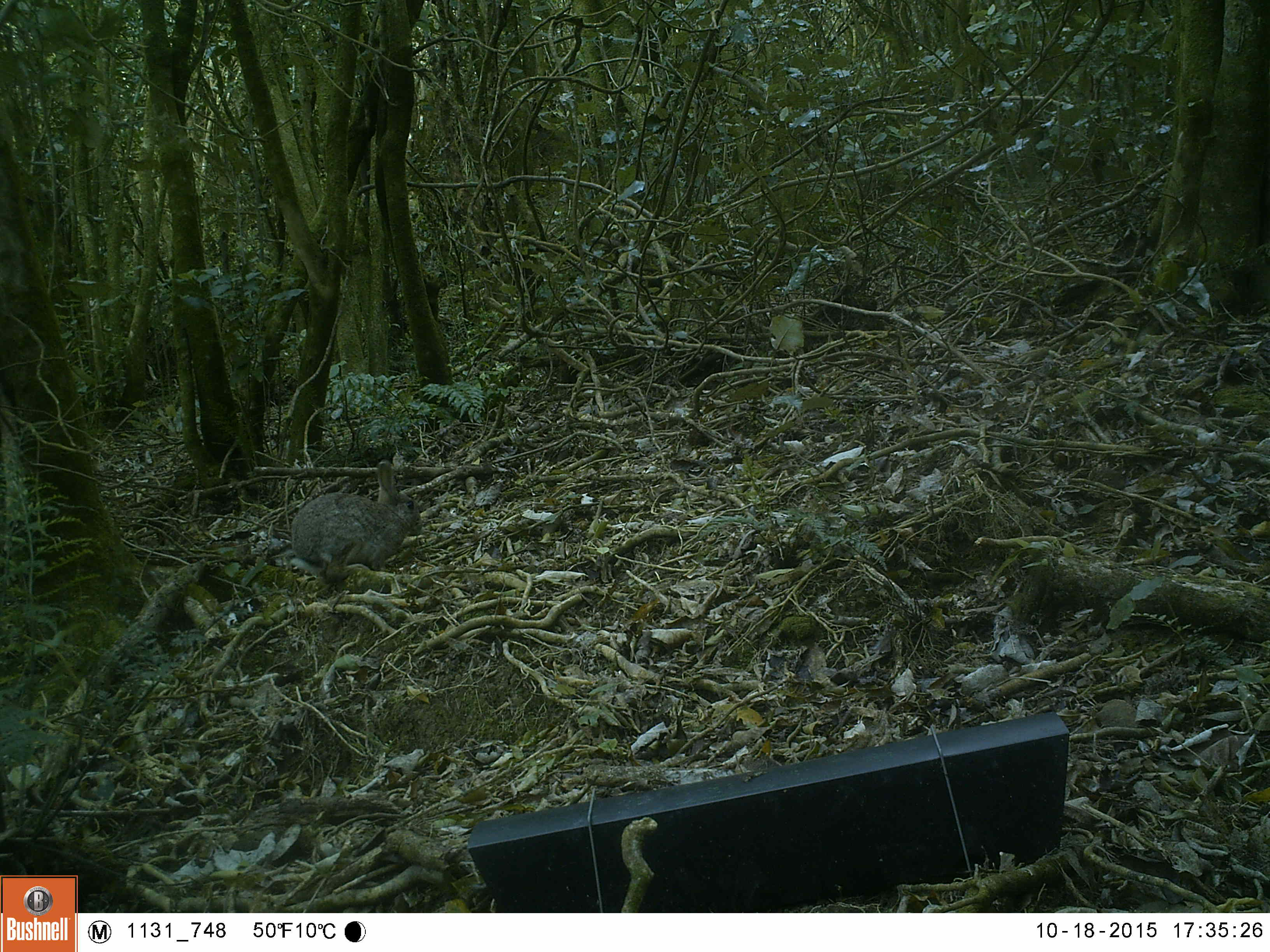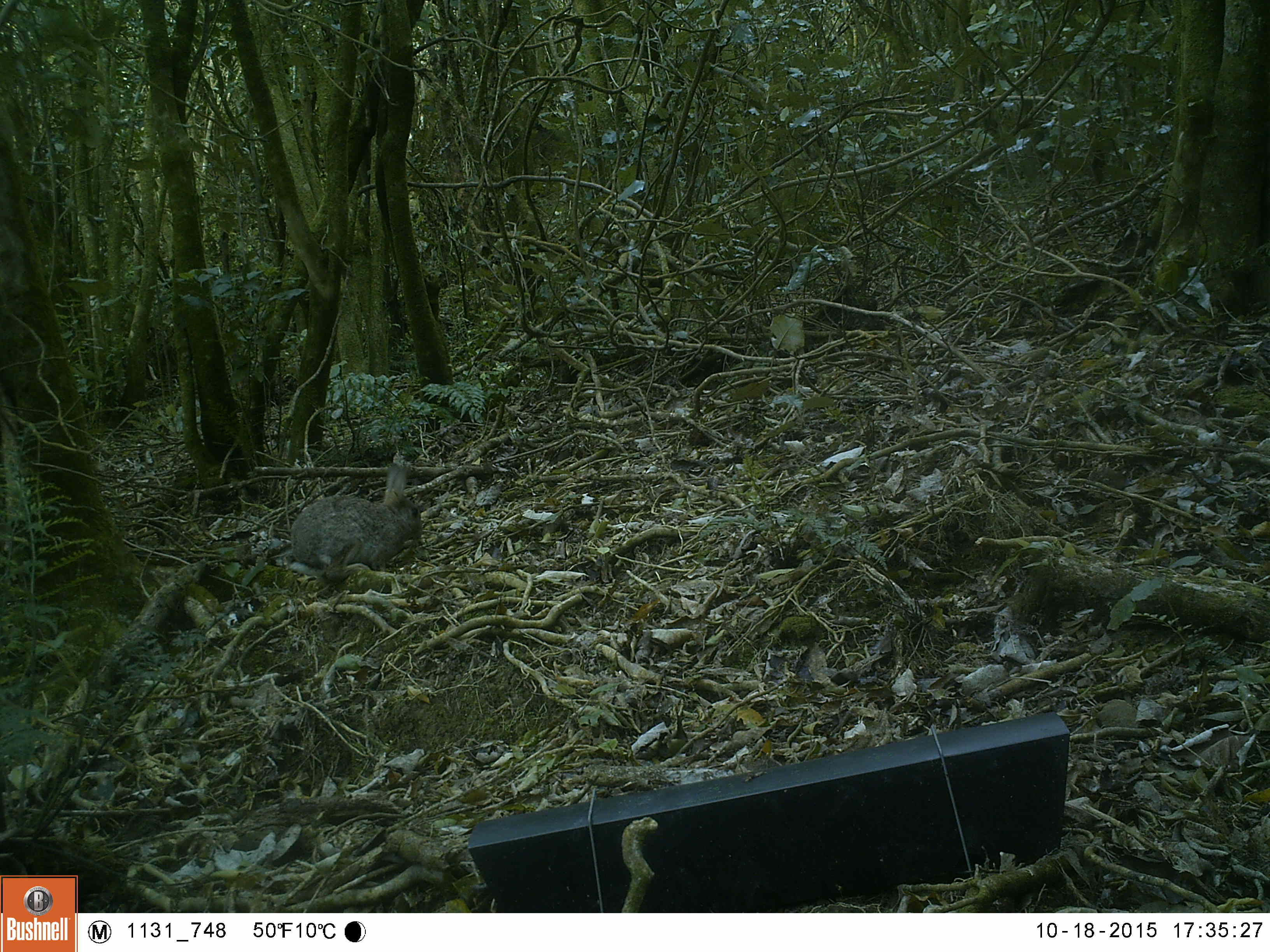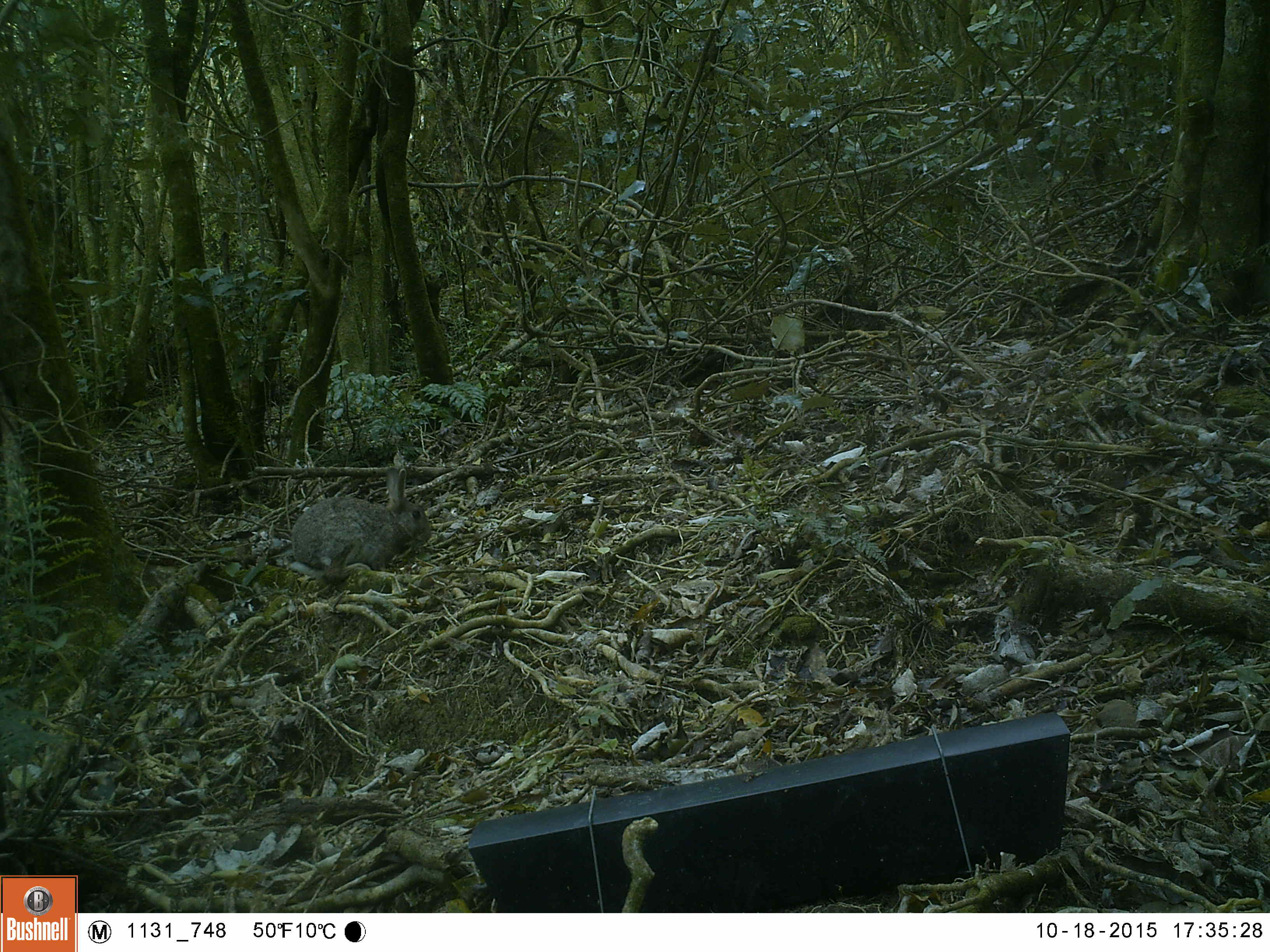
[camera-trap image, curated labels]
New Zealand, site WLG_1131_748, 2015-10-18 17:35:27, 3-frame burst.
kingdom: Animalia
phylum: Chordata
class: Mammalia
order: Lagomorpha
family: Leporidae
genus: Oryctolagus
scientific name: Oryctolagus cuniculus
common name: european rabbit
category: rabbit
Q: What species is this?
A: Rabbit (european rabbit) (Oryctolagus cuniculus).